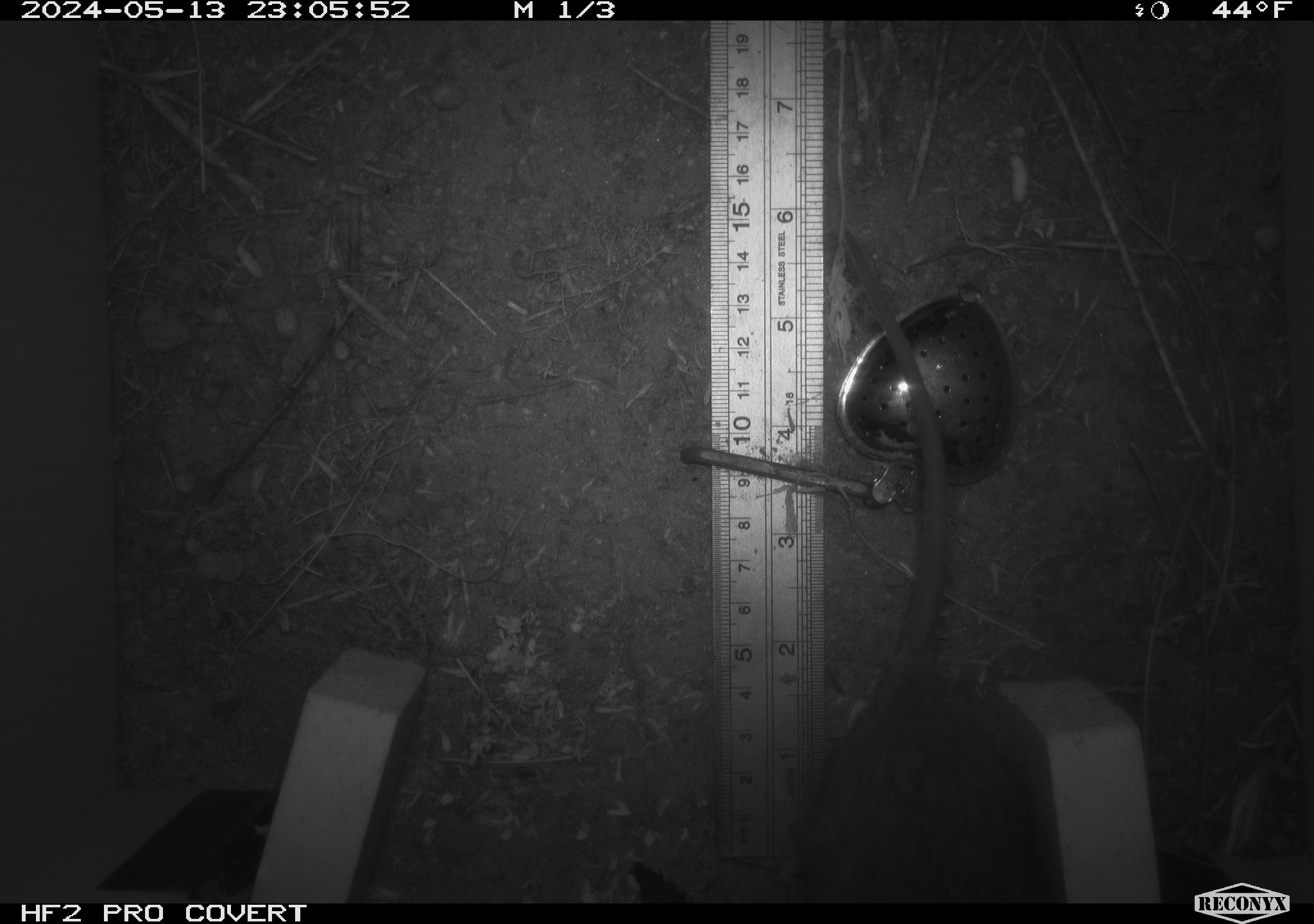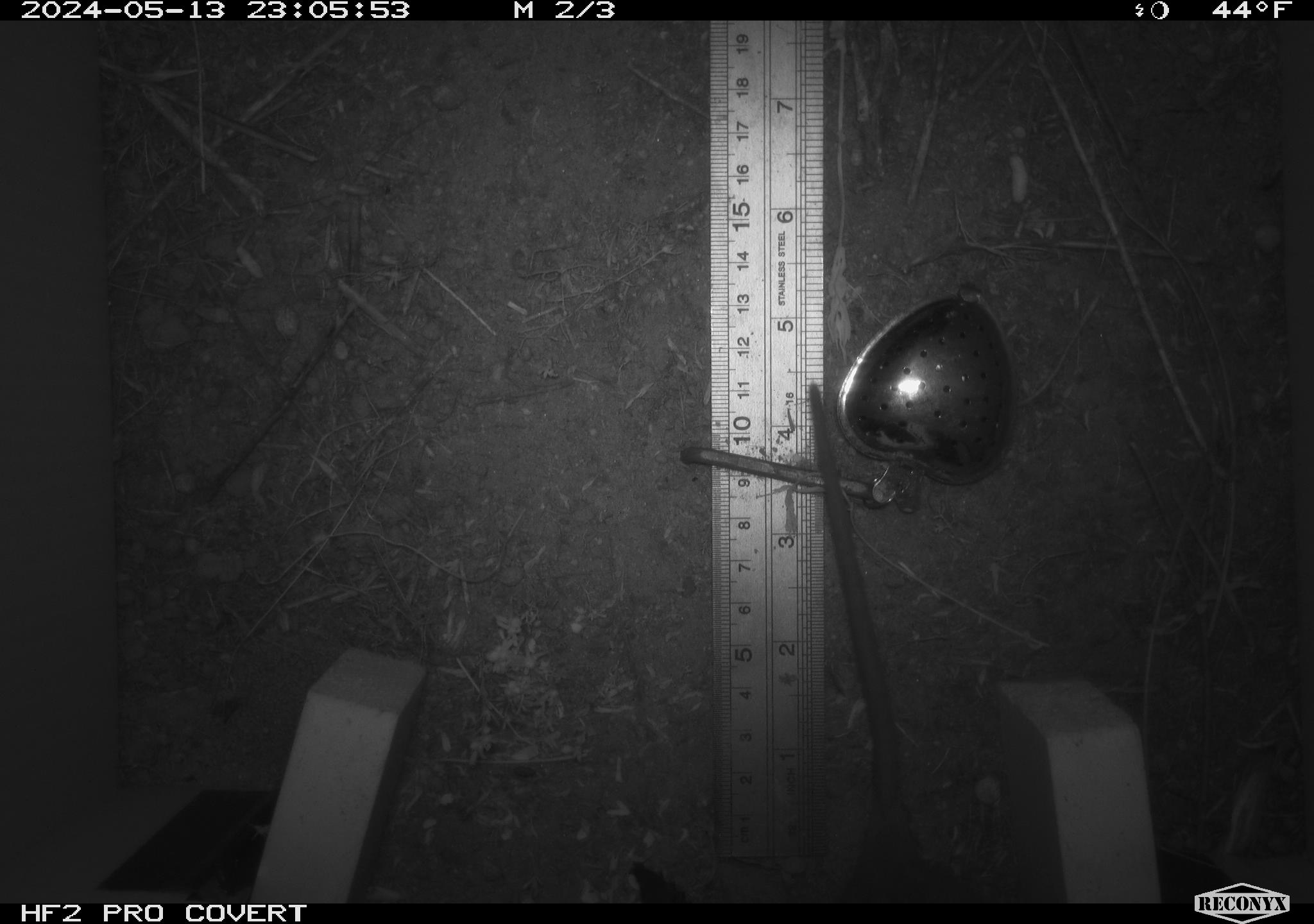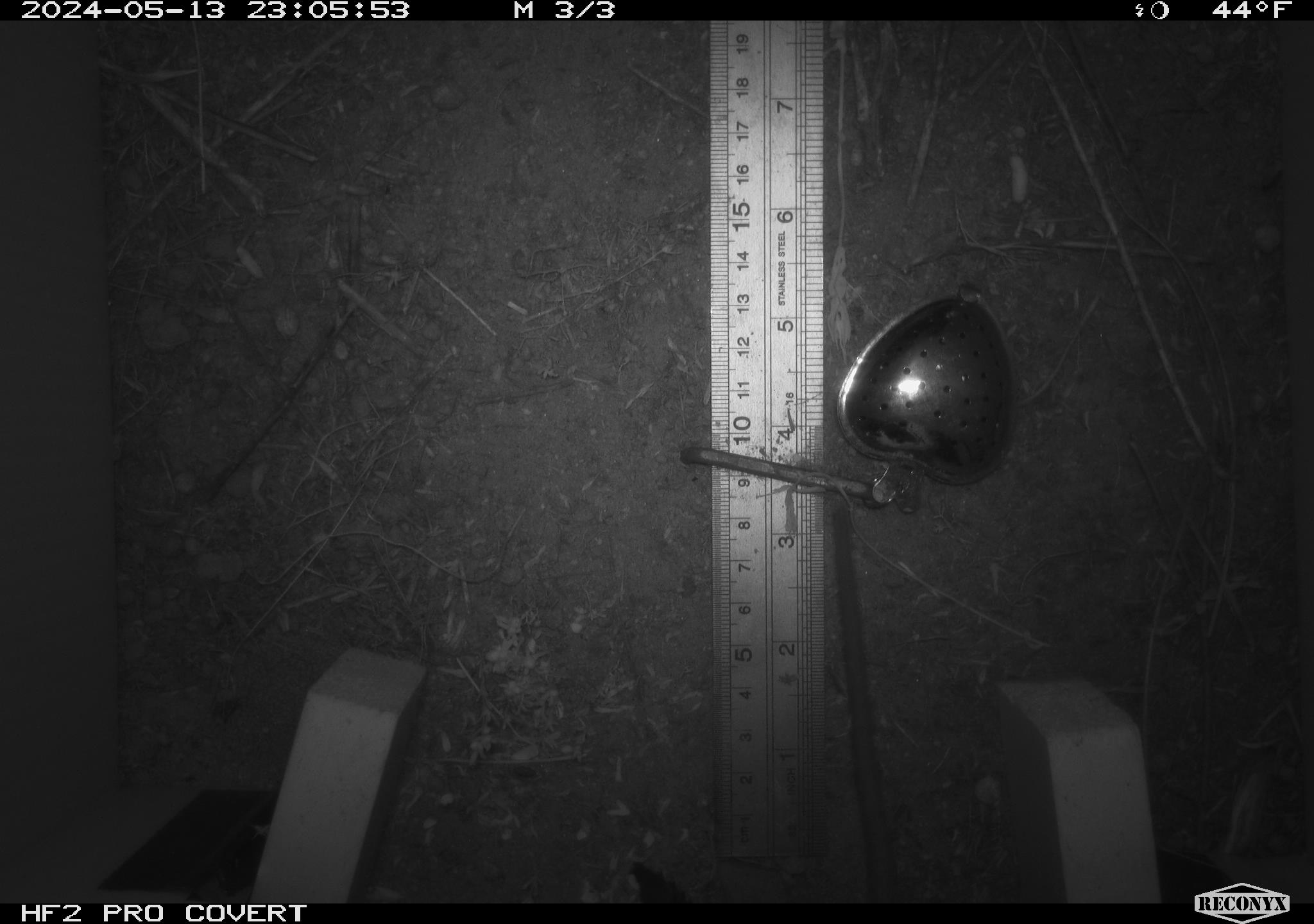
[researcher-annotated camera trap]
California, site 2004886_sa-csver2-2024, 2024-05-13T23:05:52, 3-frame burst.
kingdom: Animalia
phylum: Chordata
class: Mammalia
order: Rodentia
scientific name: Rodentia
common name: rodent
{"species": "rodent (Rodentia)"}